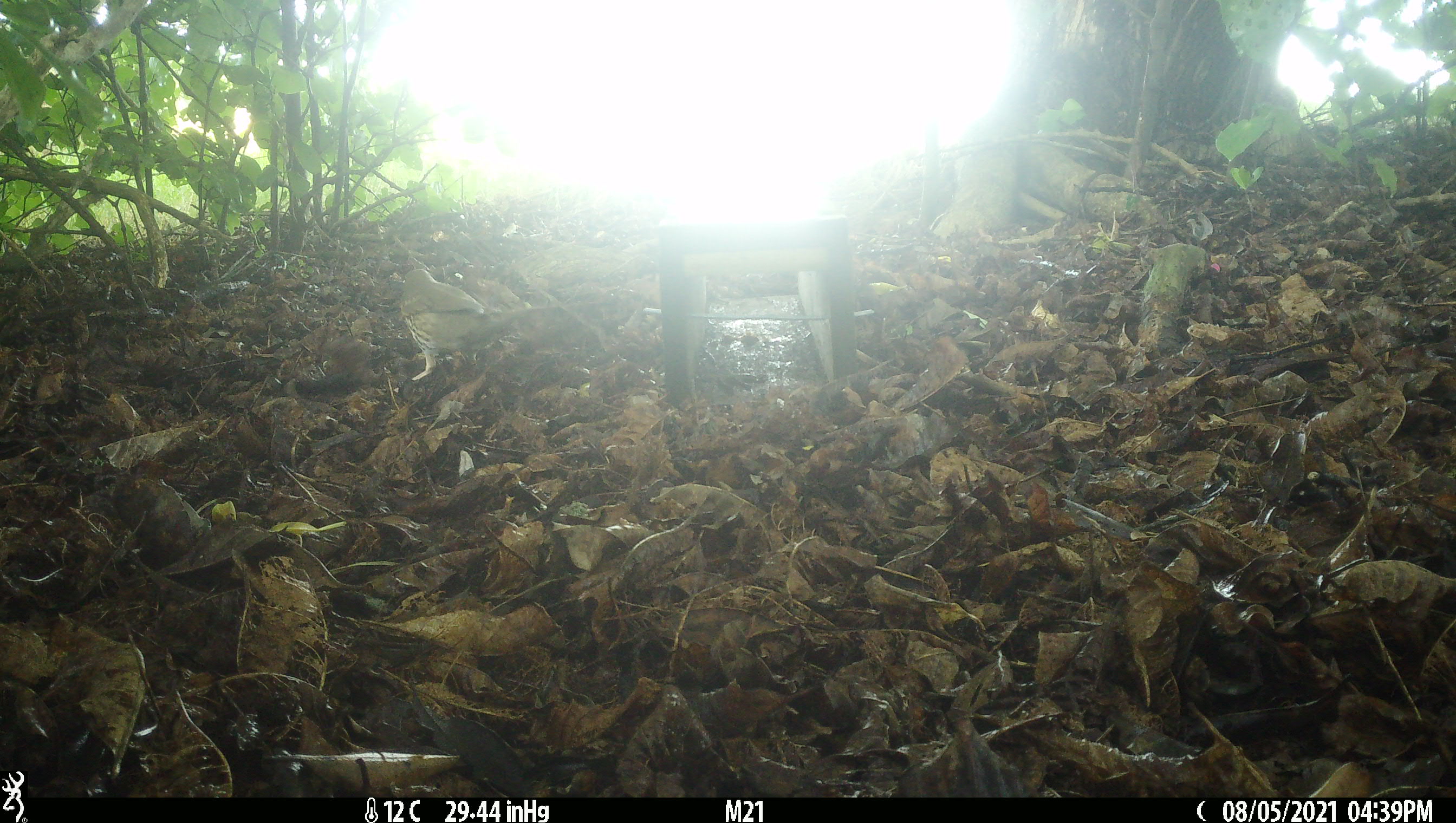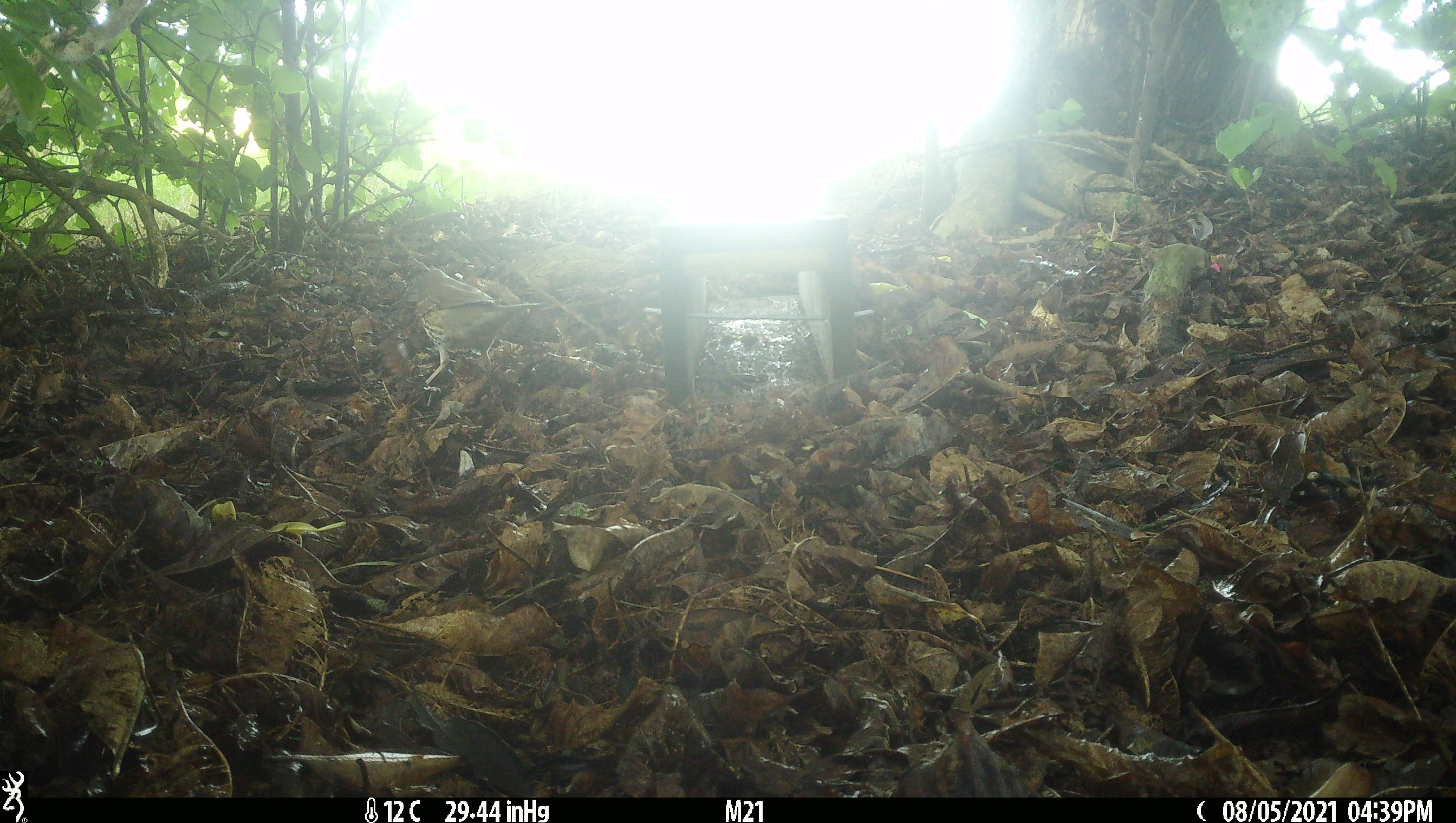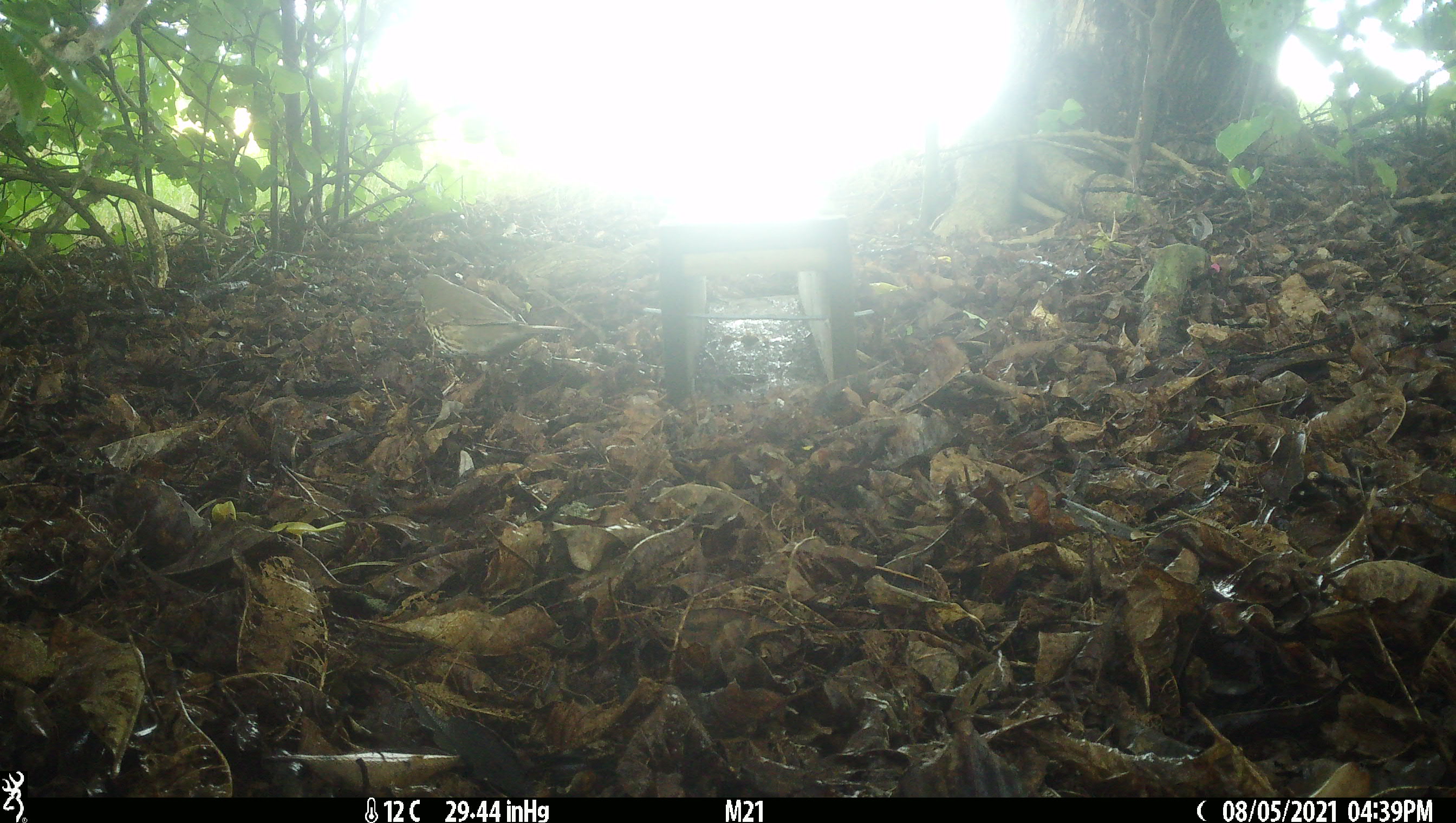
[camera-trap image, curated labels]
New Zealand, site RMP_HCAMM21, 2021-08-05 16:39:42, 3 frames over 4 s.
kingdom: Animalia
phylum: Chordata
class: Aves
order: Passeriformes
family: Turdidae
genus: Turdus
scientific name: Turdus philomelos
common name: song thrush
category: thrush